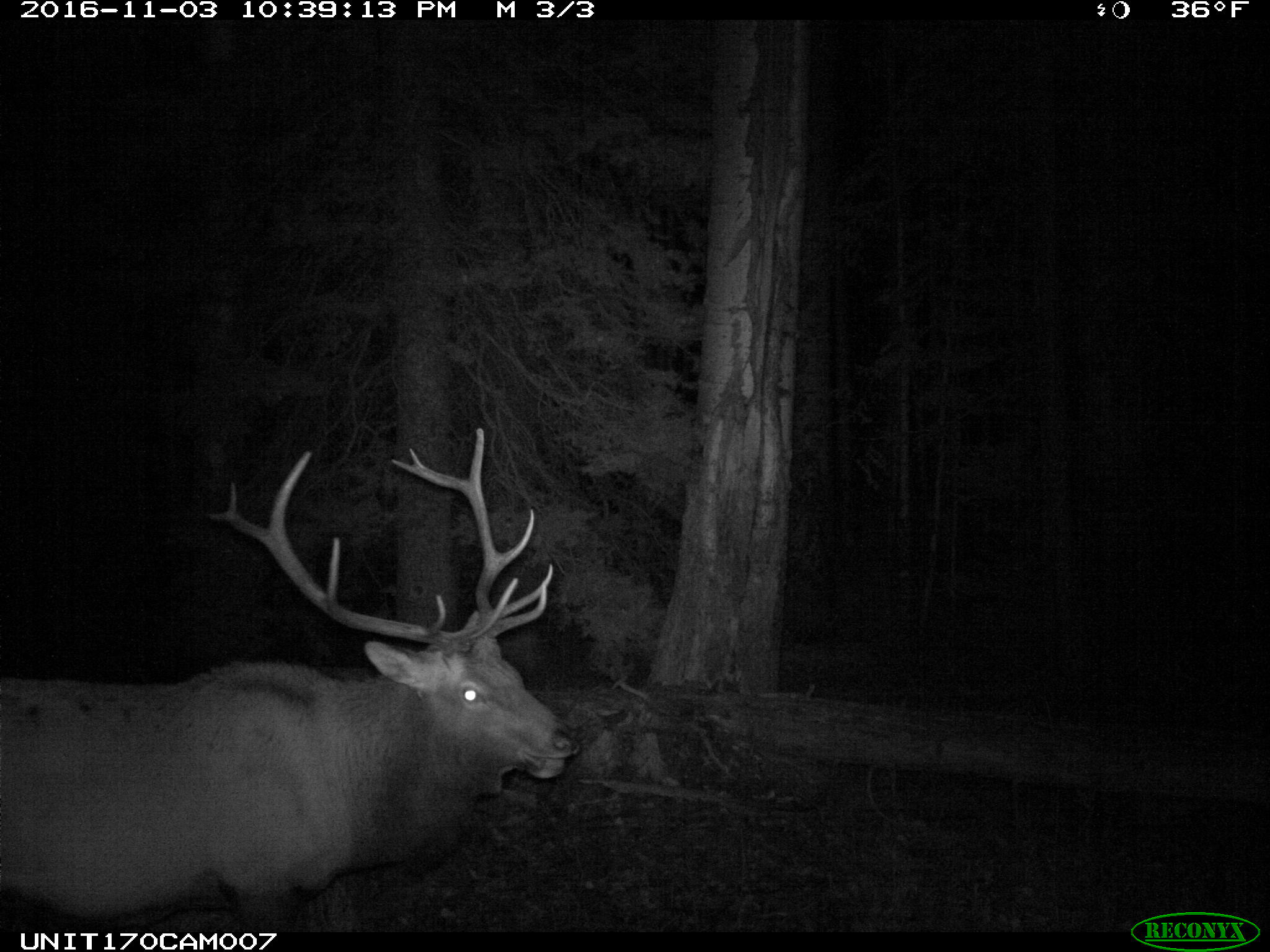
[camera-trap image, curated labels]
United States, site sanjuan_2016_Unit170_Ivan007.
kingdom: Animalia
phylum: Chordata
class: Mammalia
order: Artiodactyla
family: Cervidae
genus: Cervus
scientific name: Cervus elaphus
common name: red deer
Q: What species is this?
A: Cervus elaphus (red deer).